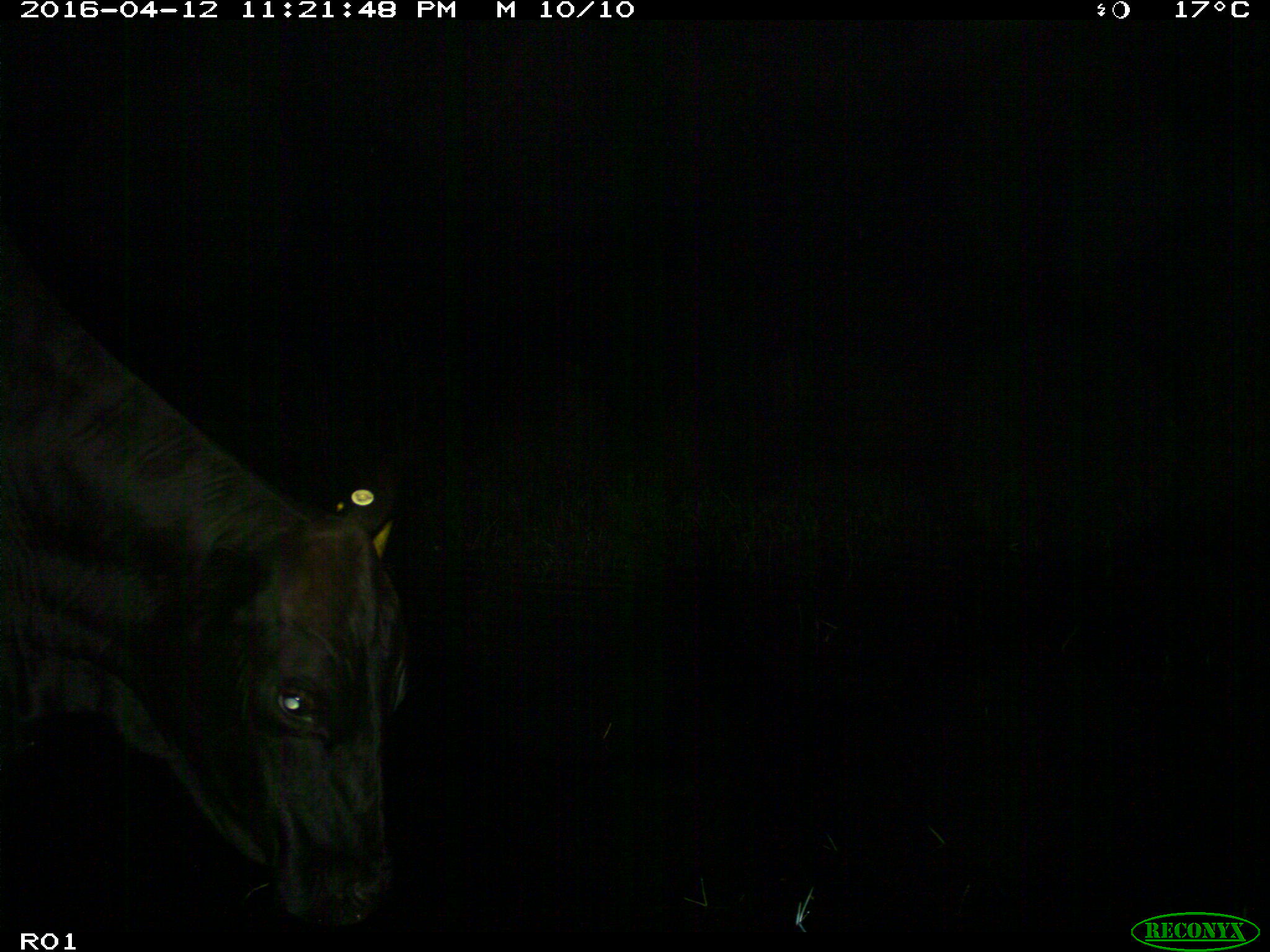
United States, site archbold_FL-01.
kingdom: Animalia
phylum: Chordata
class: Mammalia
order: Artiodactyla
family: Bovidae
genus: Bos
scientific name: Bos taurus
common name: domestic cow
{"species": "Bos taurus (domestic cow)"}